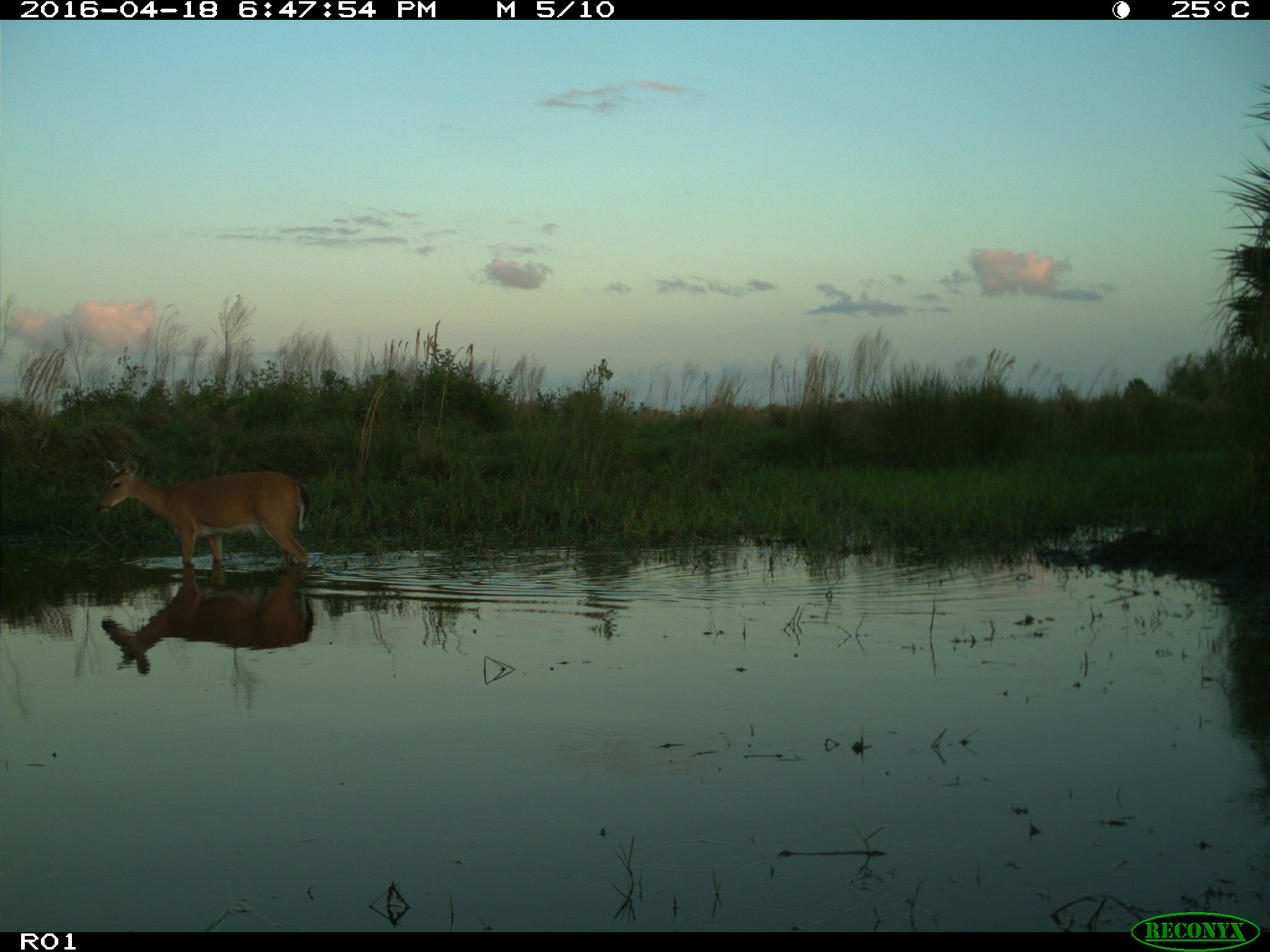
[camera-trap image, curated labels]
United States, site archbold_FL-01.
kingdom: Animalia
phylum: Chordata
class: Mammalia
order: Artiodactyla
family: Cervidae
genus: Odocoileus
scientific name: Odocoileus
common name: deer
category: unidentified deer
Unidentified deer (deer) (Odocoileus).